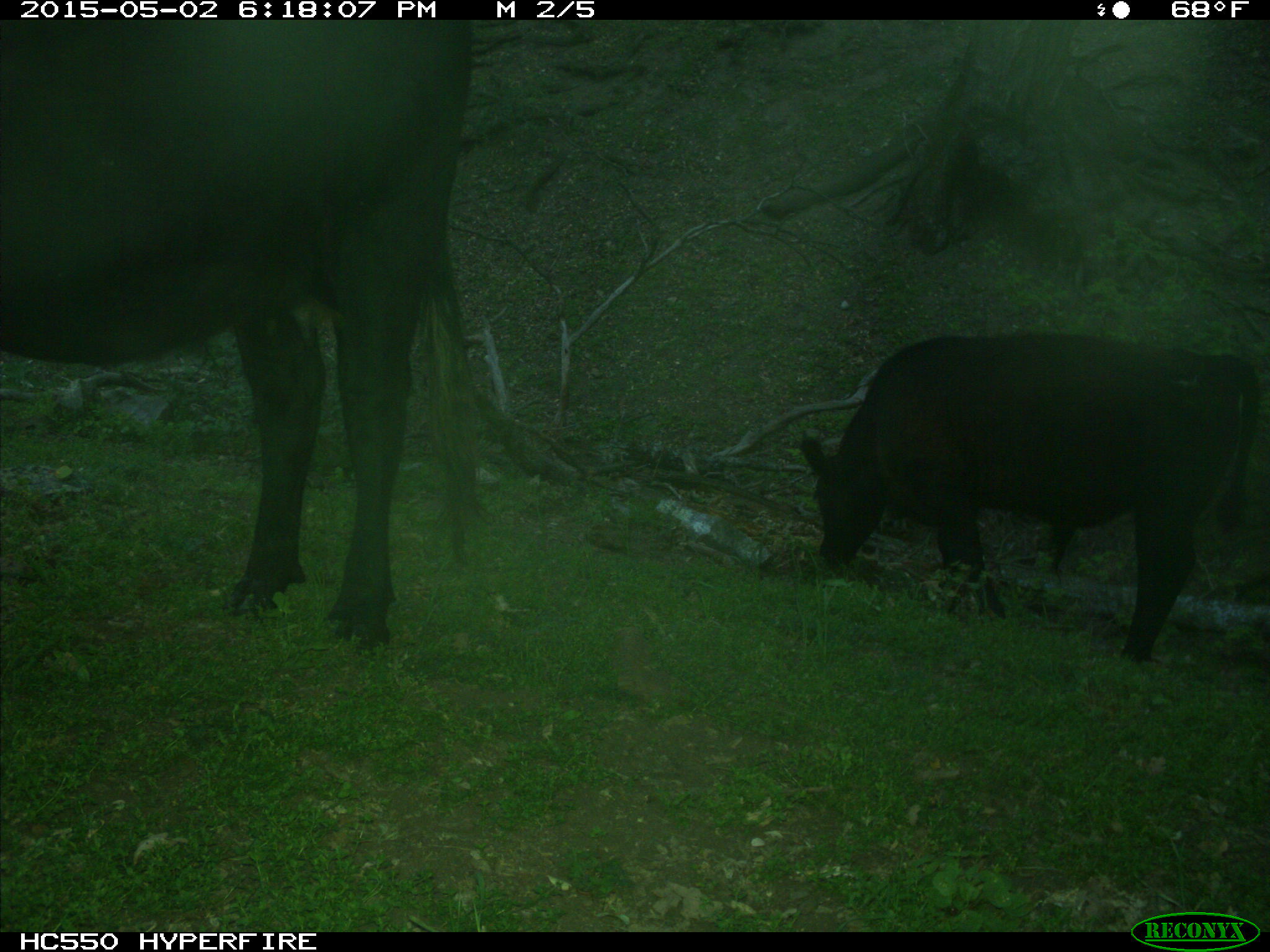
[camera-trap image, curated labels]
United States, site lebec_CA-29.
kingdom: Animalia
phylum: Chordata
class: Mammalia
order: Artiodactyla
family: Bovidae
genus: Bos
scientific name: Bos taurus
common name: domestic cow